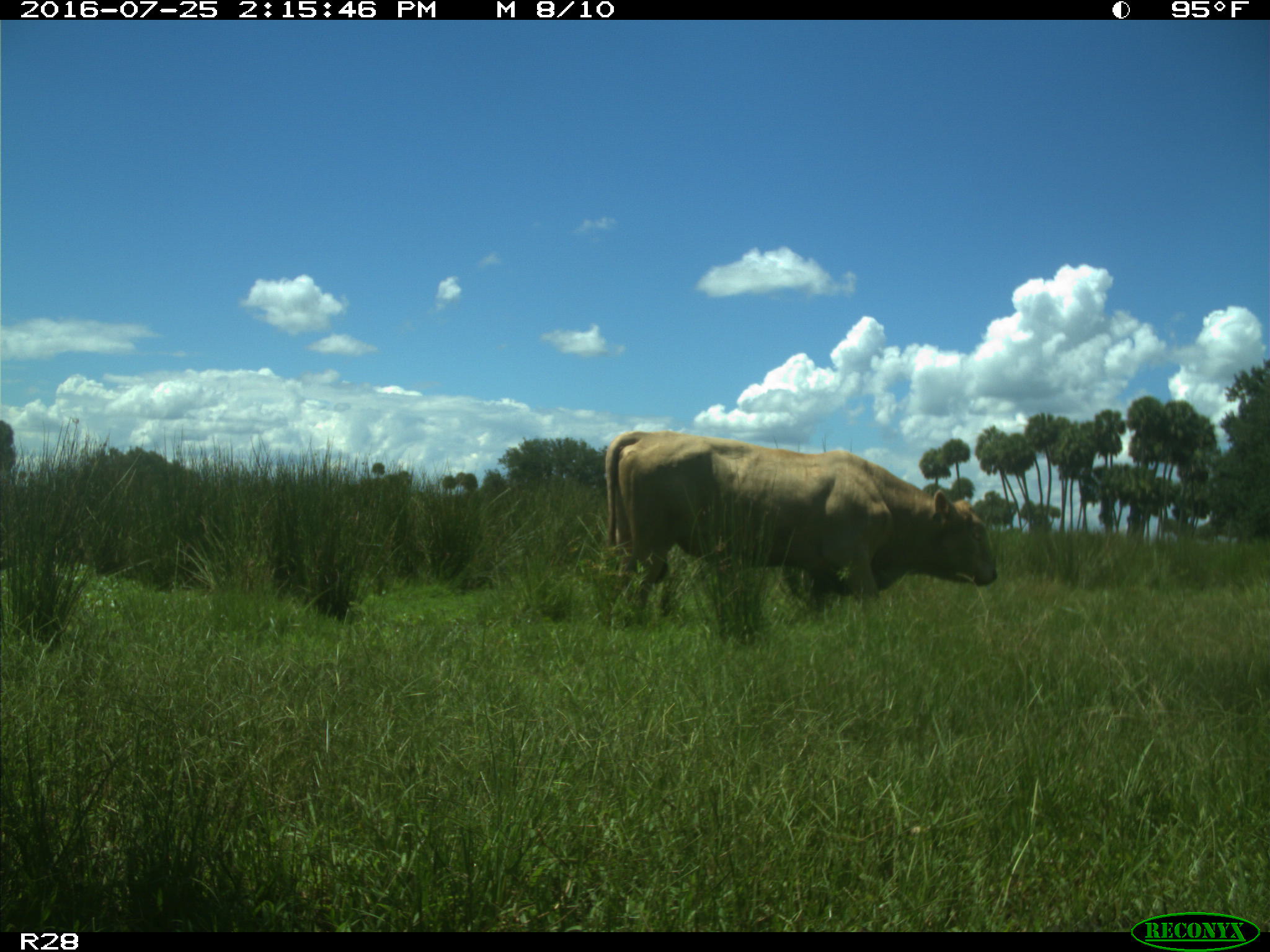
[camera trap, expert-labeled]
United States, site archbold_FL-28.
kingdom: Animalia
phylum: Chordata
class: Mammalia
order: Artiodactyla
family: Bovidae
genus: Bos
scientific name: Bos taurus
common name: domestic cow